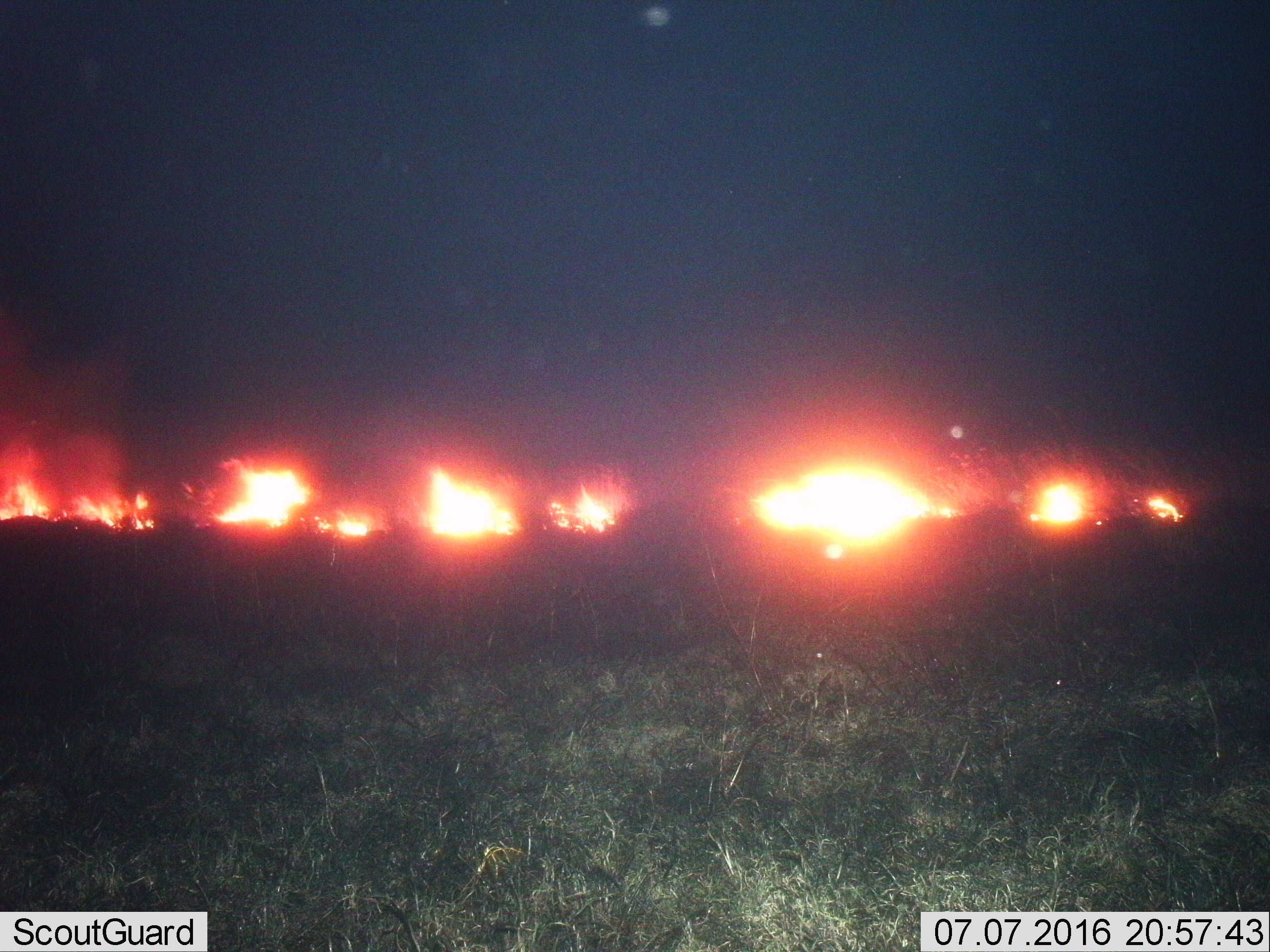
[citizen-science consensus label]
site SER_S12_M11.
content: unidentified animal